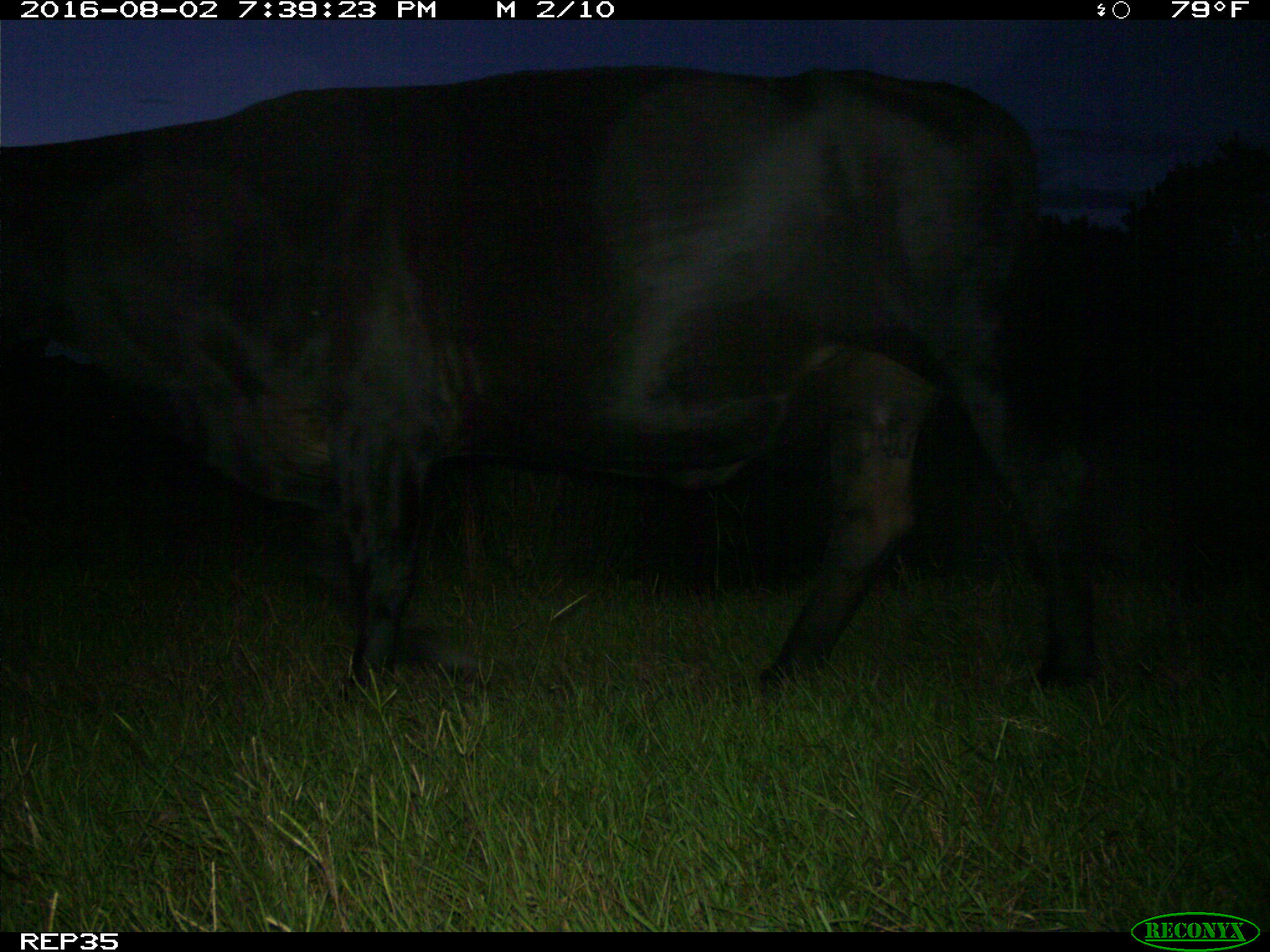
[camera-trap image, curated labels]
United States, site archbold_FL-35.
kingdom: Animalia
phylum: Chordata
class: Mammalia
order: Artiodactyla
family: Bovidae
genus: Bos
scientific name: Bos taurus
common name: domestic cow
Bos taurus (domestic cow).